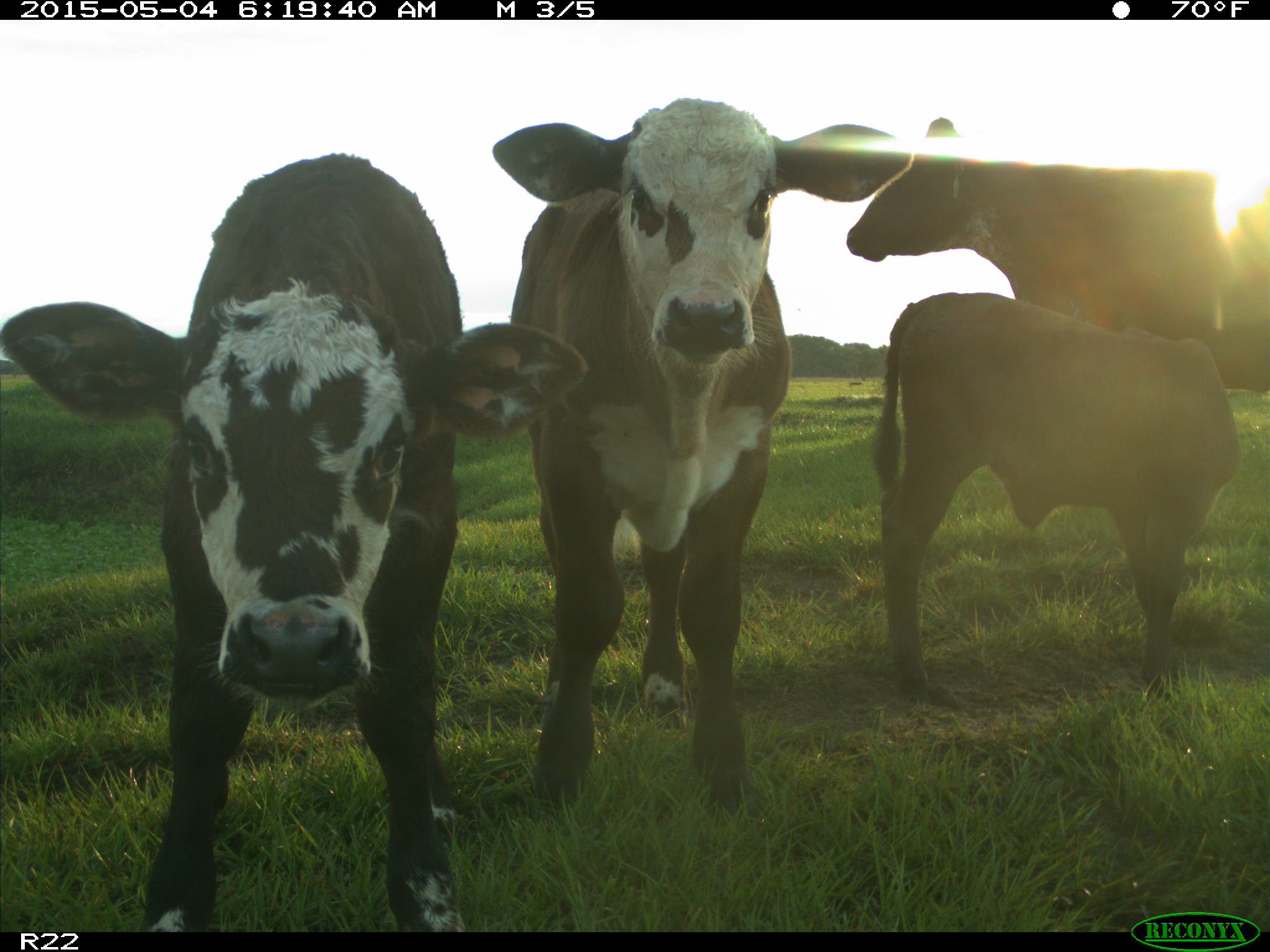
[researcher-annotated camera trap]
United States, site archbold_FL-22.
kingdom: Animalia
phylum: Chordata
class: Mammalia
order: Artiodactyla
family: Bovidae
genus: Bos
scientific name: Bos taurus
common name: domestic cow